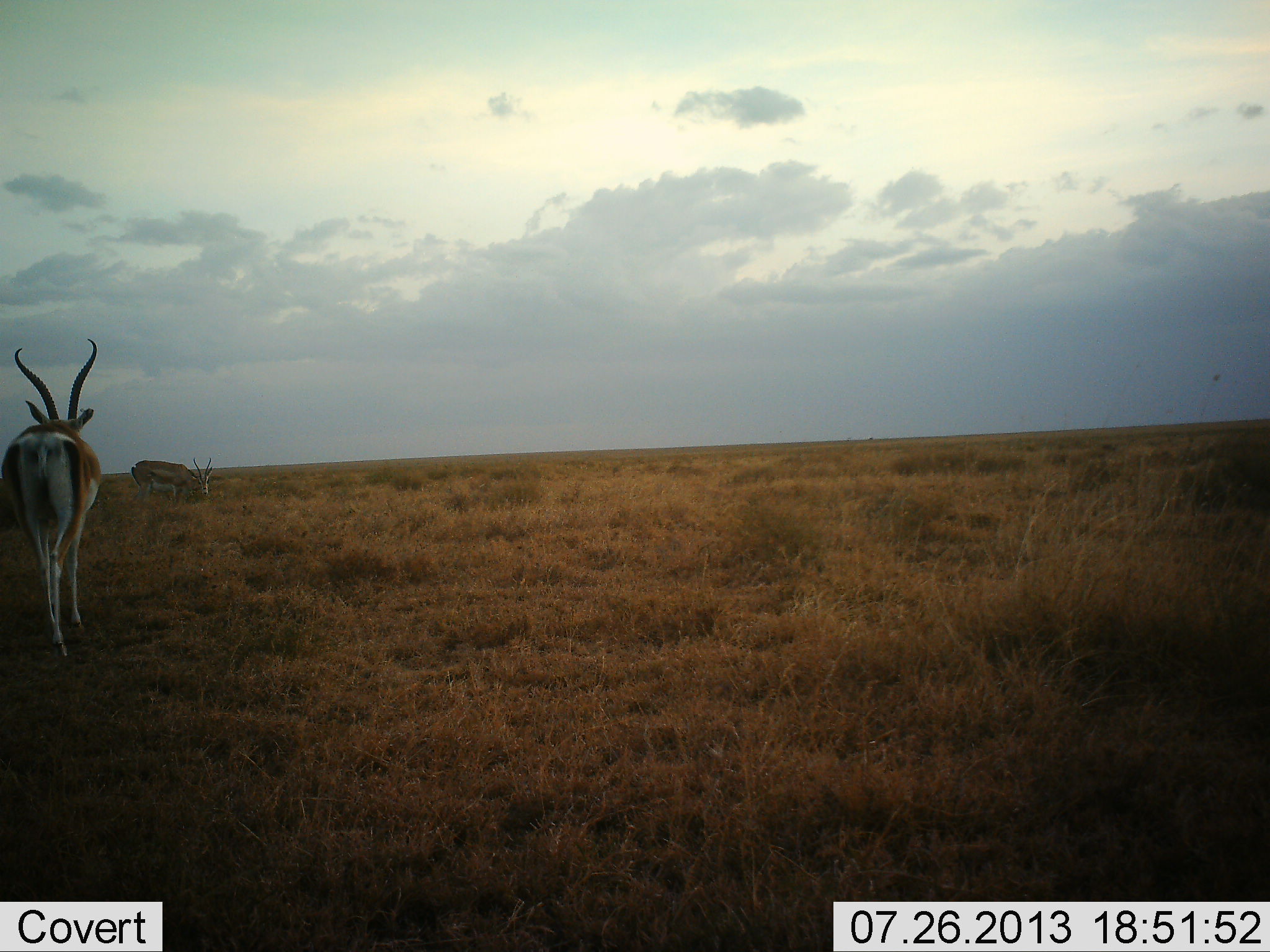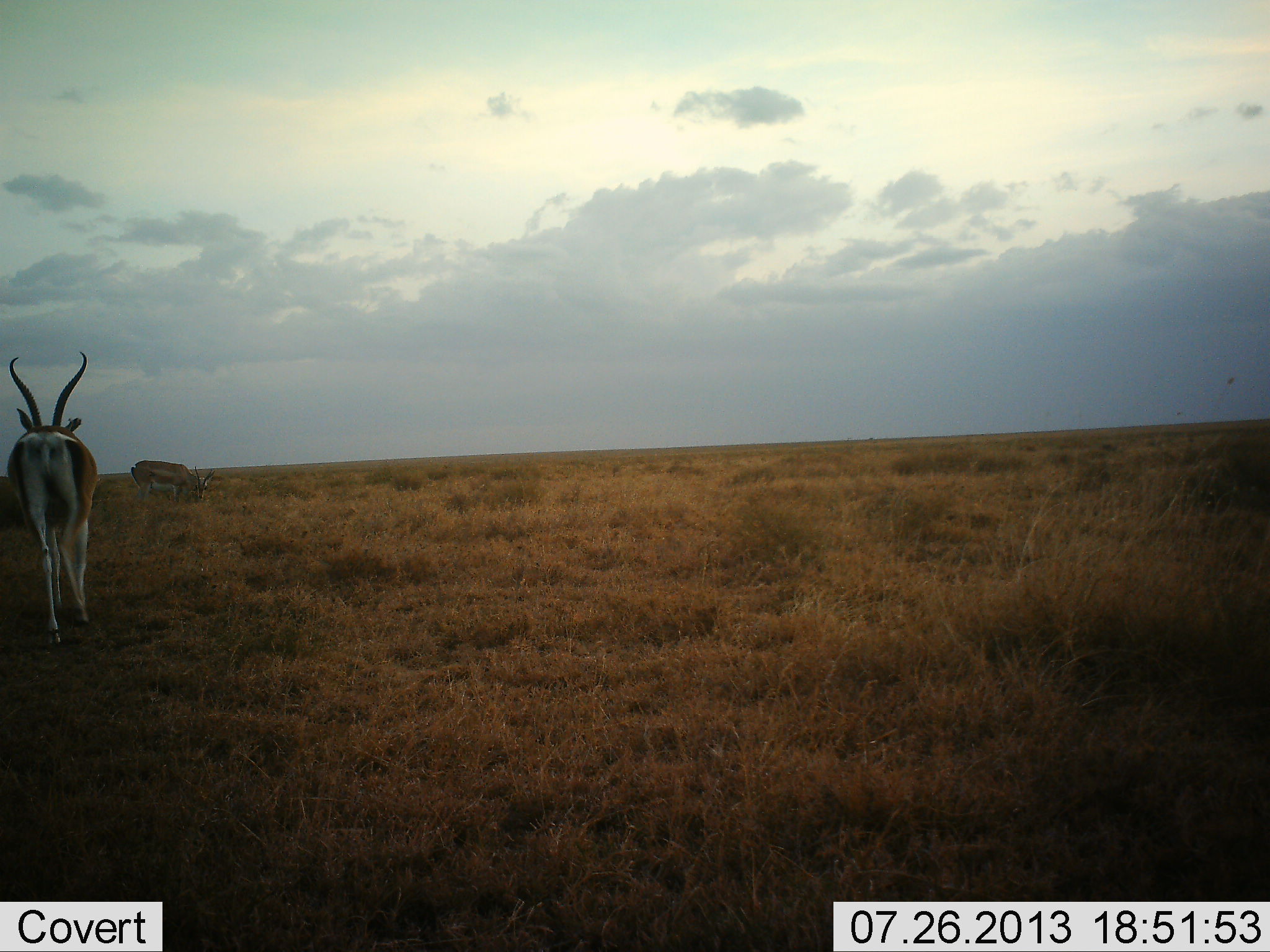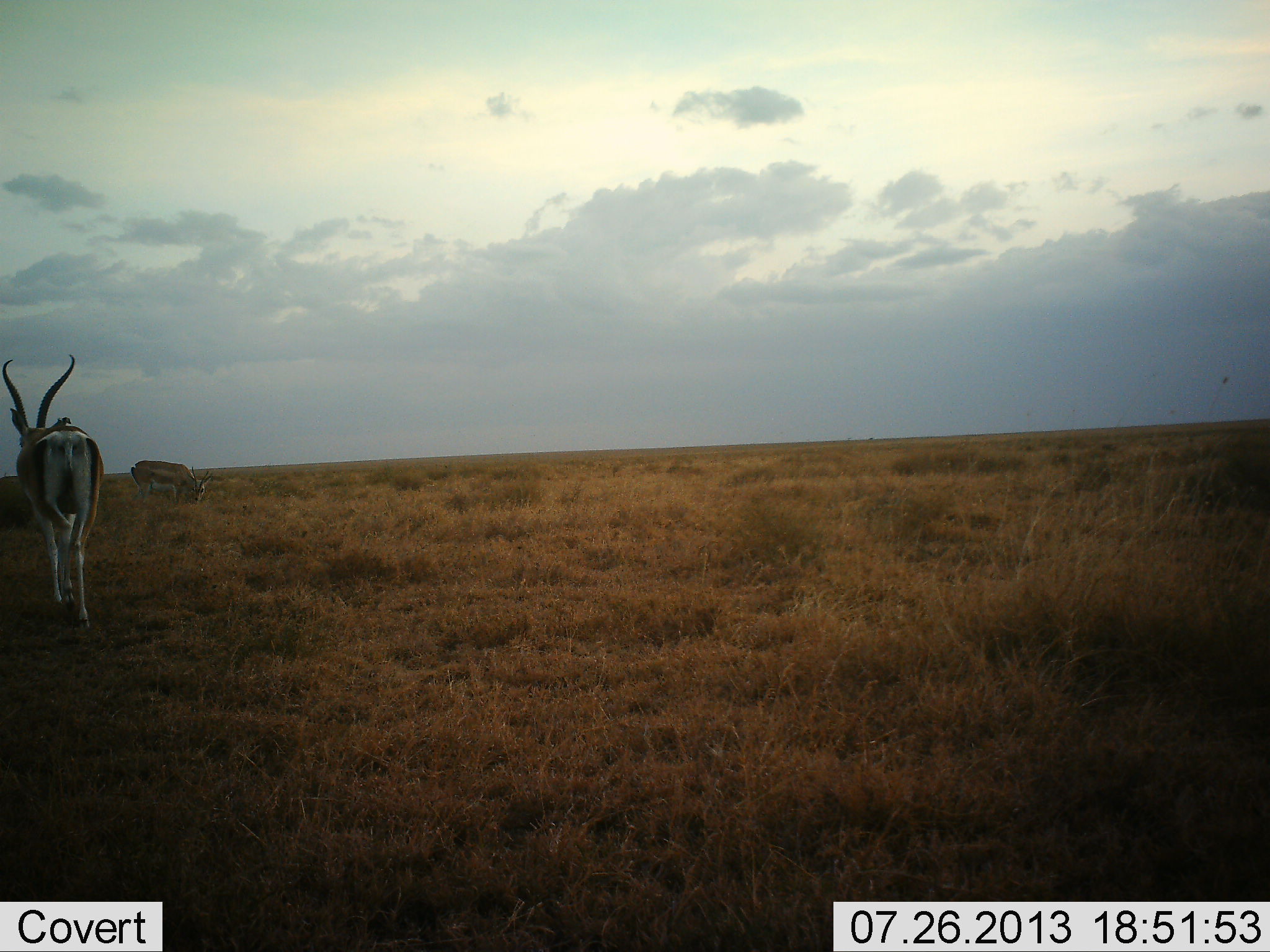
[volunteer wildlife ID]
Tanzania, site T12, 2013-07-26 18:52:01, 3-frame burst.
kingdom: Animalia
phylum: Chordata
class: Mammalia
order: Artiodactyla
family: Bovidae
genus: Nanger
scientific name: Nanger granti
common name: grant's gazelle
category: gazellegrants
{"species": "gazellegrants (grant's gazelle) (Nanger granti)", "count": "2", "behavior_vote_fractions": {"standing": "50%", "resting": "0%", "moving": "60%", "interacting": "0%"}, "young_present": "0%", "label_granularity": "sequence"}